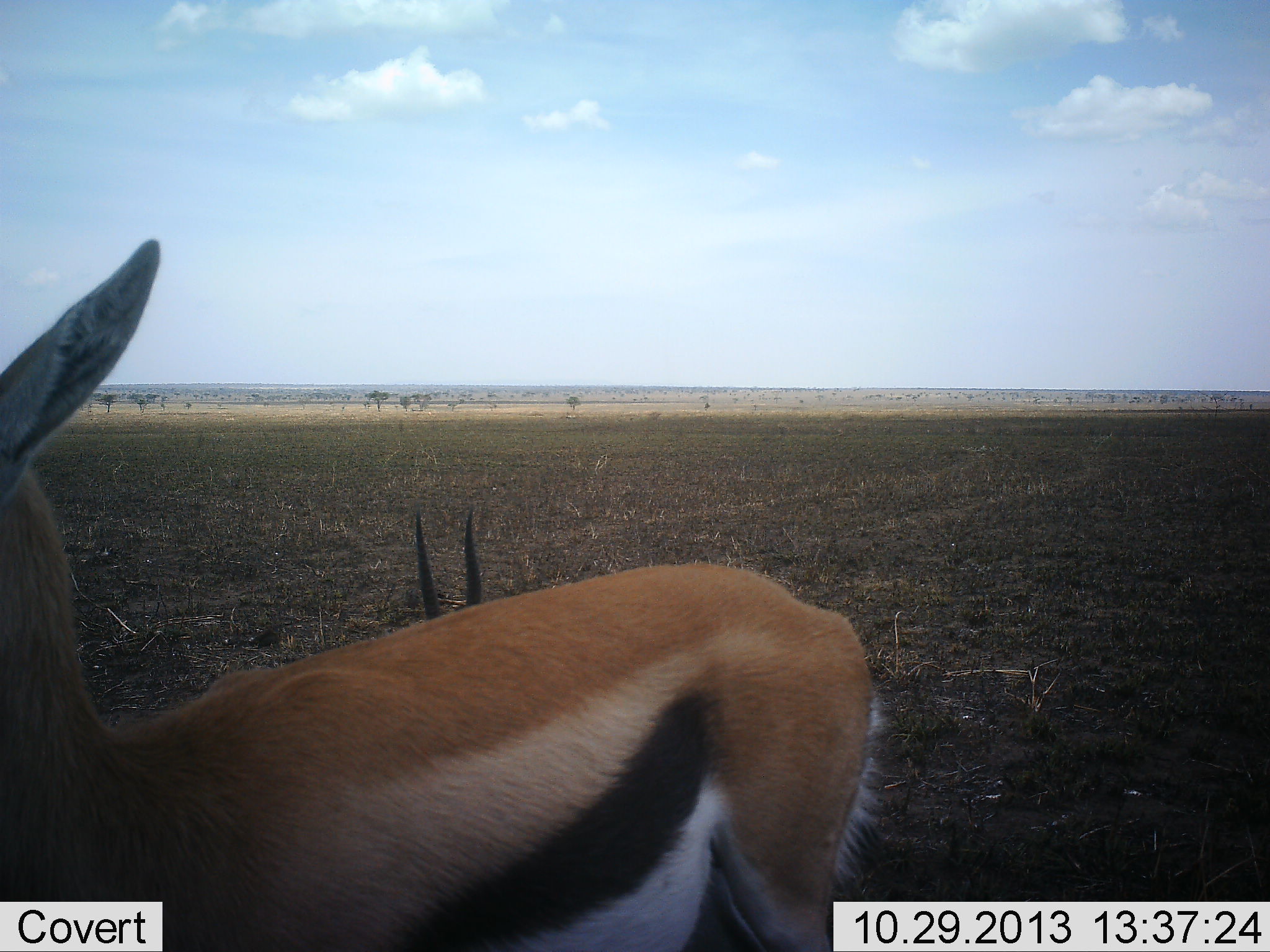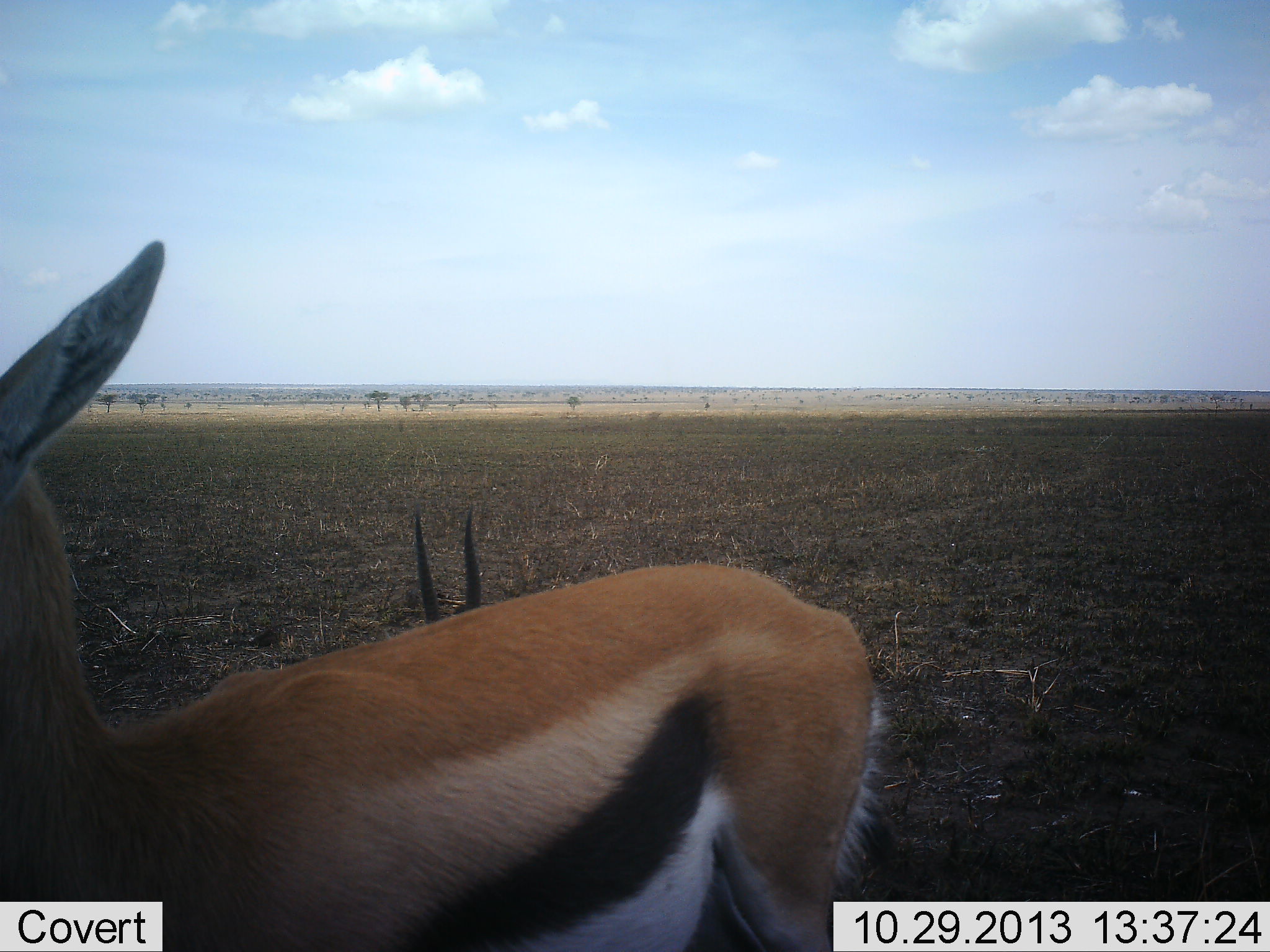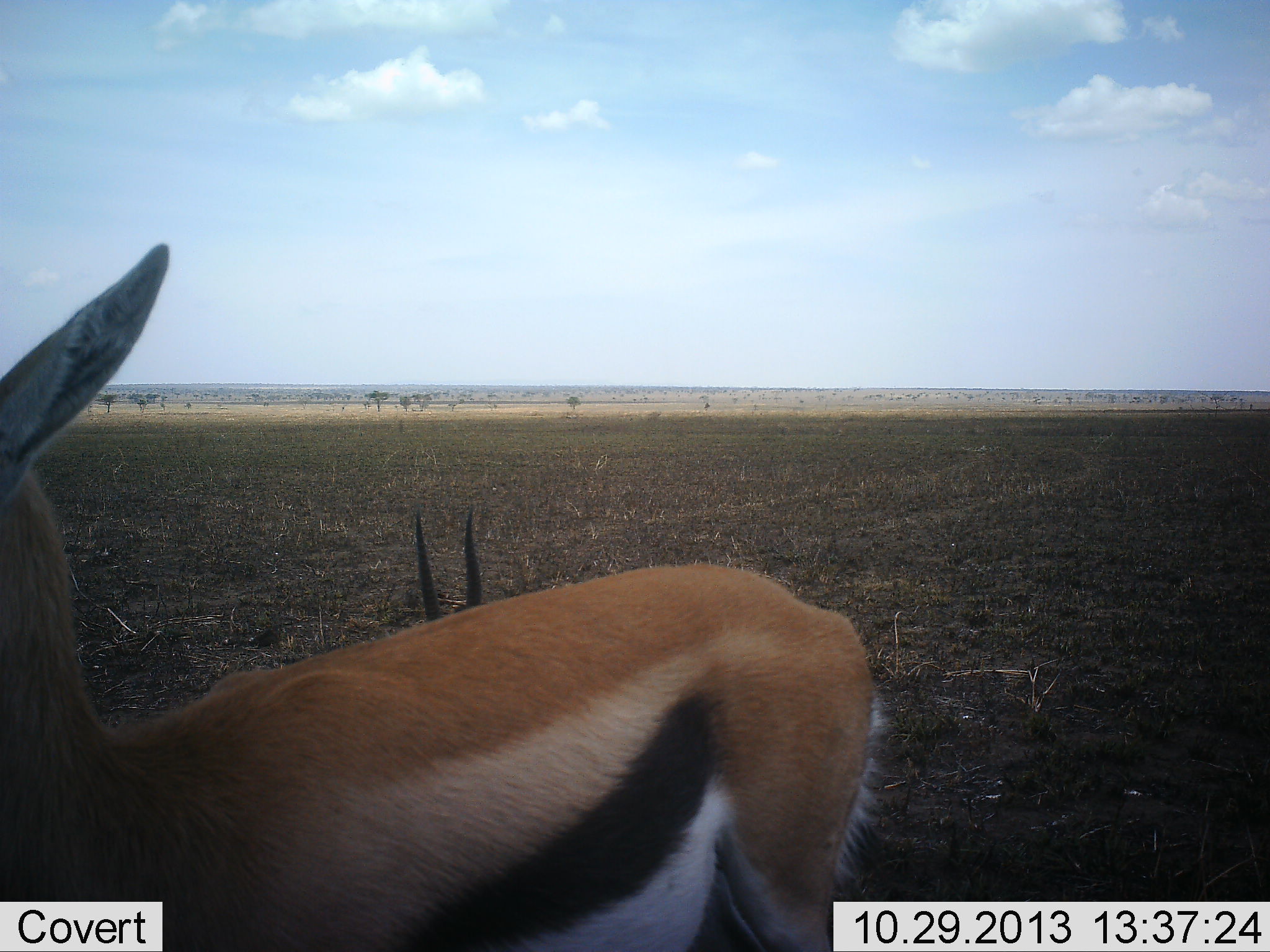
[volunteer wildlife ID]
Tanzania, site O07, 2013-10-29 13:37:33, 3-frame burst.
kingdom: Animalia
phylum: Chordata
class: Mammalia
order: Artiodactyla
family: Bovidae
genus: Eudorcas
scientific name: Eudorcas thomsonii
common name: thomson's gazelle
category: gazellethomsons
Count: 2.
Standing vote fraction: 80%.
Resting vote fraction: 70%.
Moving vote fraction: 10%.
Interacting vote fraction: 0%.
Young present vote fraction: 0%.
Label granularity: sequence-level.